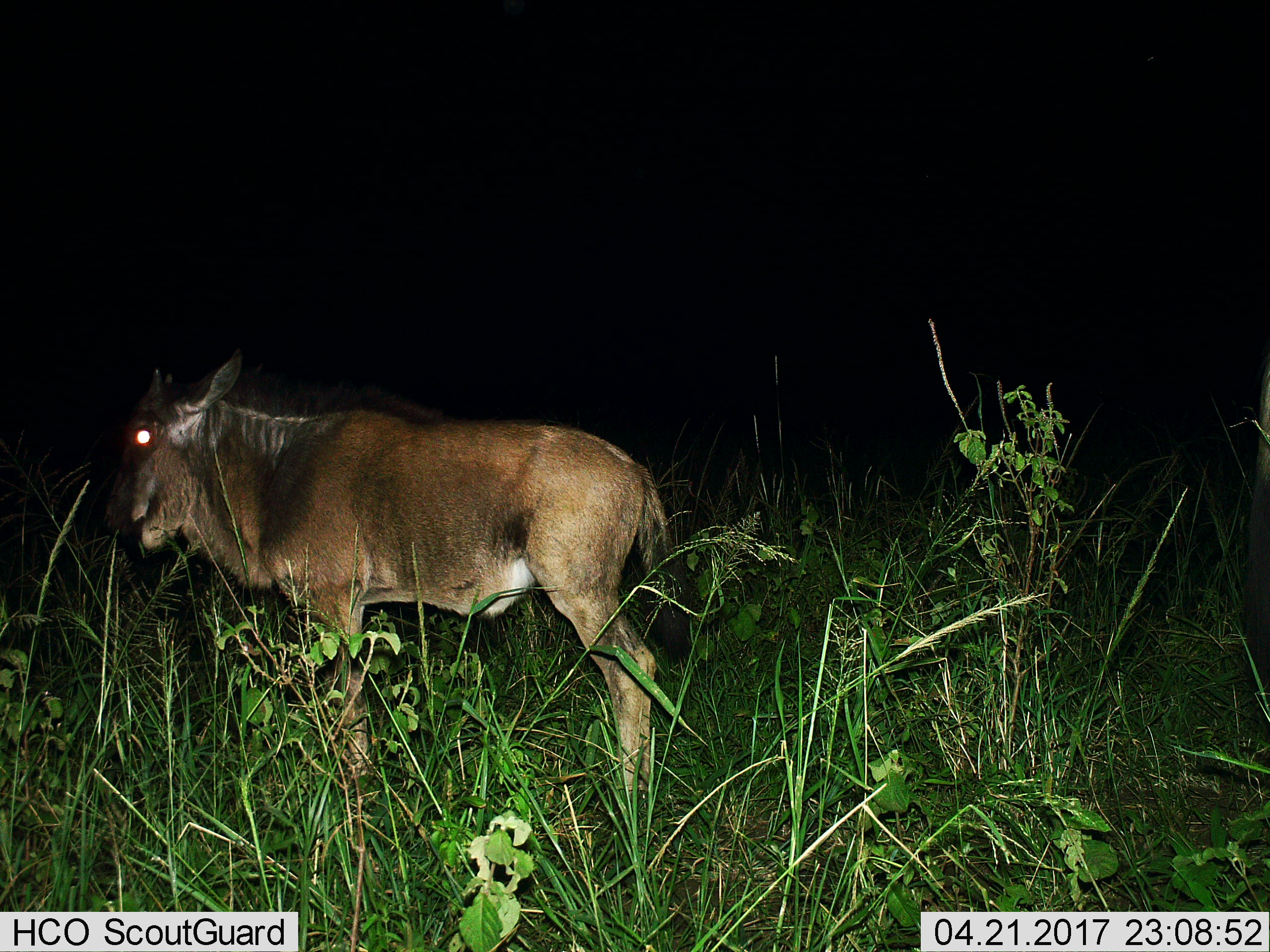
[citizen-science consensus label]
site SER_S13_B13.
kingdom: Animalia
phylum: Chordata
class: Mammalia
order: Artiodactyla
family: Bovidae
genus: Connochaetes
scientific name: Connochaetes taurinus taurinus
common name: blue wildebeest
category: wildebeestblue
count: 1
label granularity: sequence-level